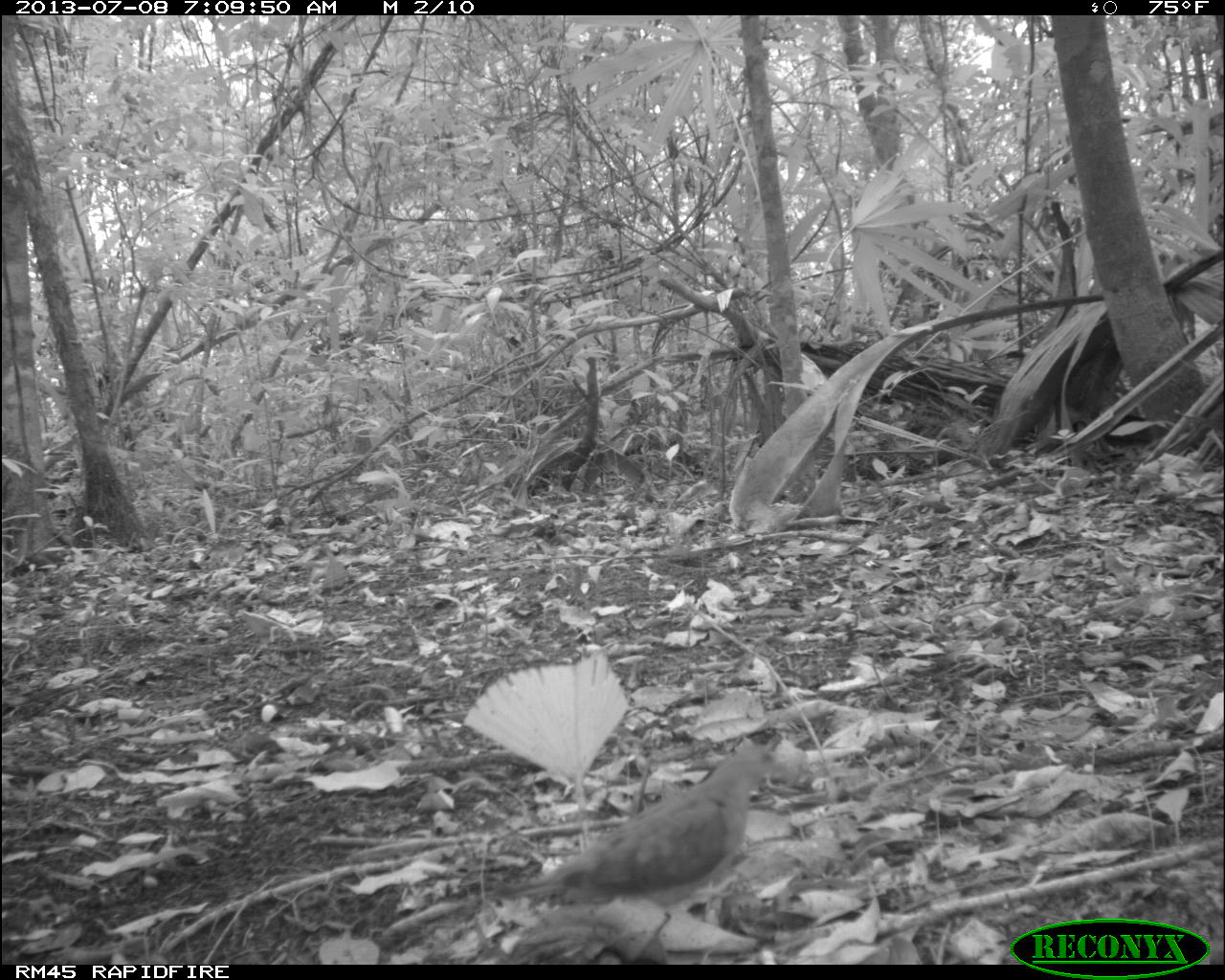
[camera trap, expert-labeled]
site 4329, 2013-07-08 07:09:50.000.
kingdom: Animalia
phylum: Chordata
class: Aves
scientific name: Aves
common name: bird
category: ave desconocida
Ave desconocida (bird) (Aves), count 1.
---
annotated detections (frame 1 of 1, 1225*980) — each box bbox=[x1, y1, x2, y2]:
ave desconocida: bbox=[481, 746, 799, 918]